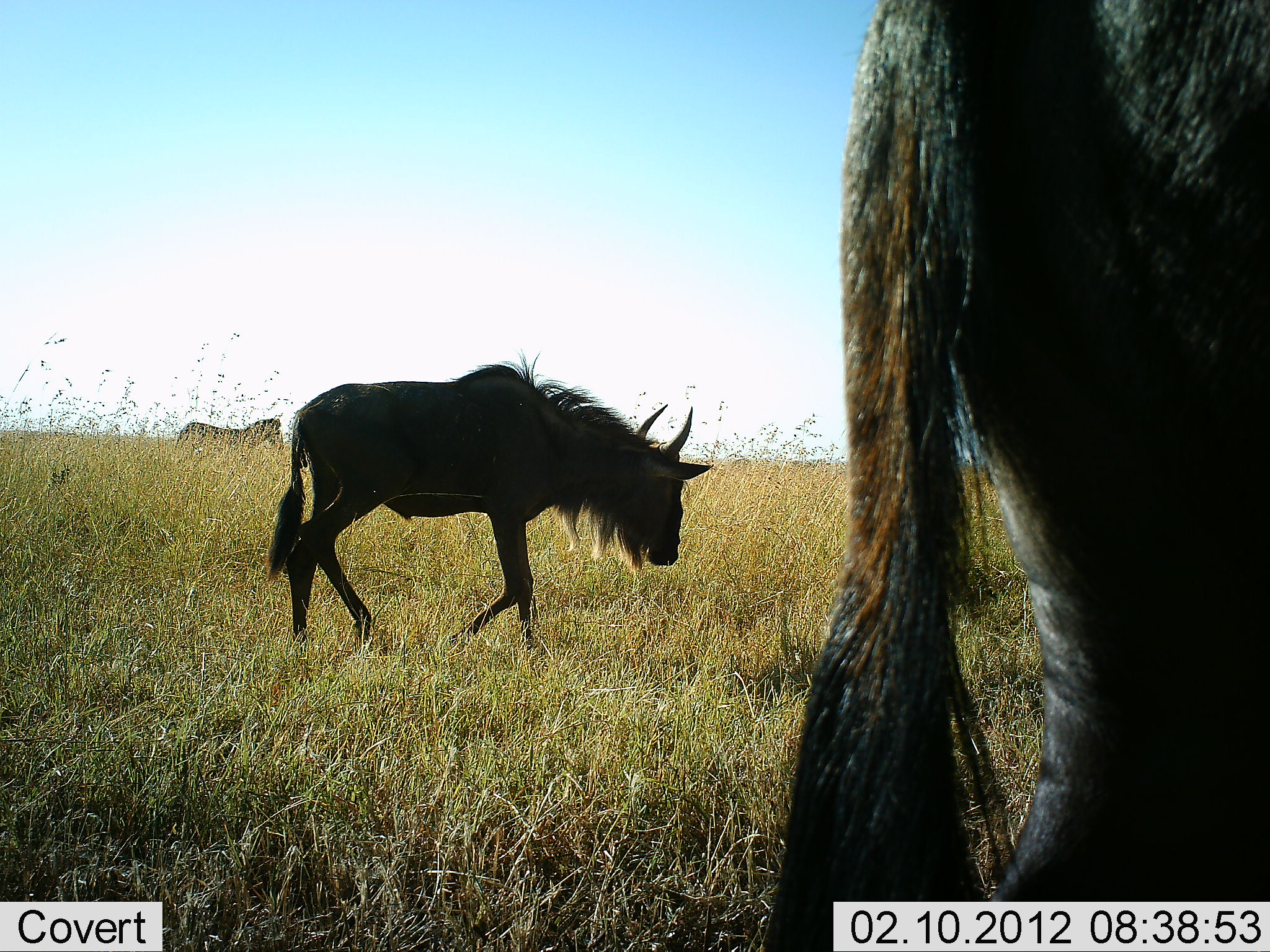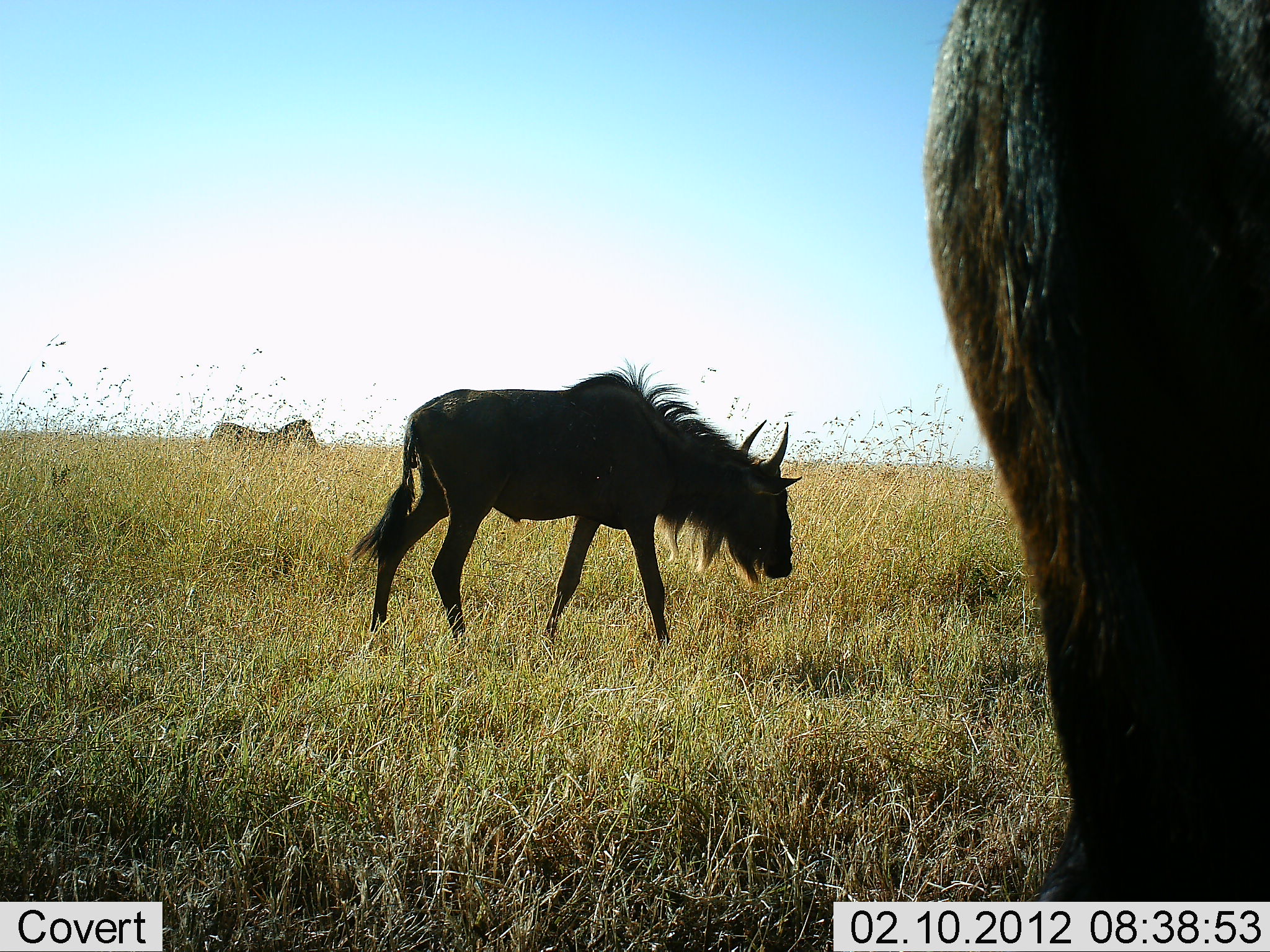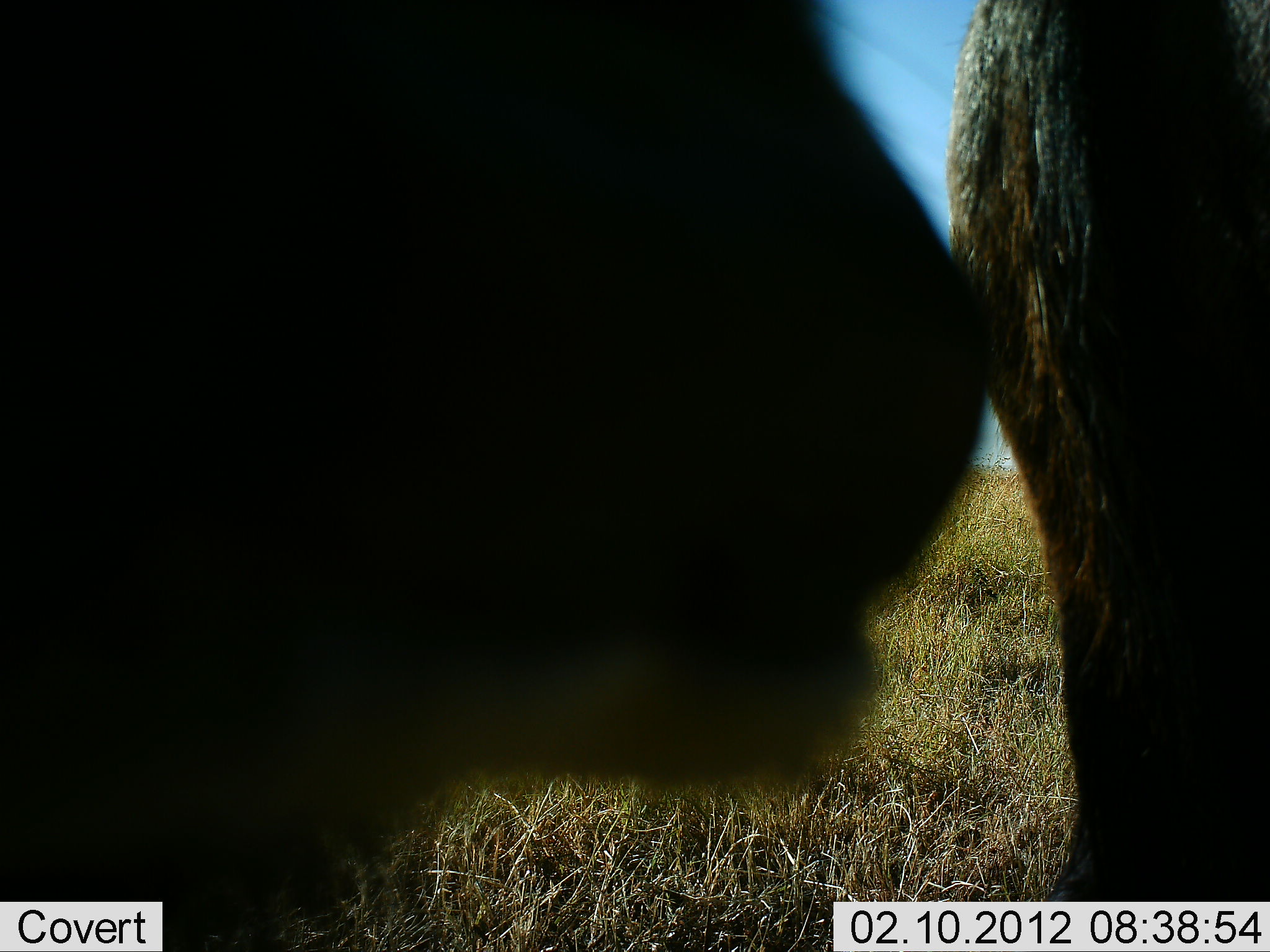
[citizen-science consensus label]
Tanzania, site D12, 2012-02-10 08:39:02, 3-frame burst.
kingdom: Animalia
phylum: Chordata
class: Mammalia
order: Artiodactyla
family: Bovidae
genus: Connochaetes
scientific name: Connochaetes taurinus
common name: blue wildebeest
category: wildebeest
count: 3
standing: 16%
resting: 0%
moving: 94%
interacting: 3%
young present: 16%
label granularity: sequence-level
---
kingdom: Animalia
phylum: Chordata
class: Mammalia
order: Perissodactyla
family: Equidae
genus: Equus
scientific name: Equus quagga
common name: plains zebra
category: zebra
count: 1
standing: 14%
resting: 0%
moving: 91%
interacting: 0%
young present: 0%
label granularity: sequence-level